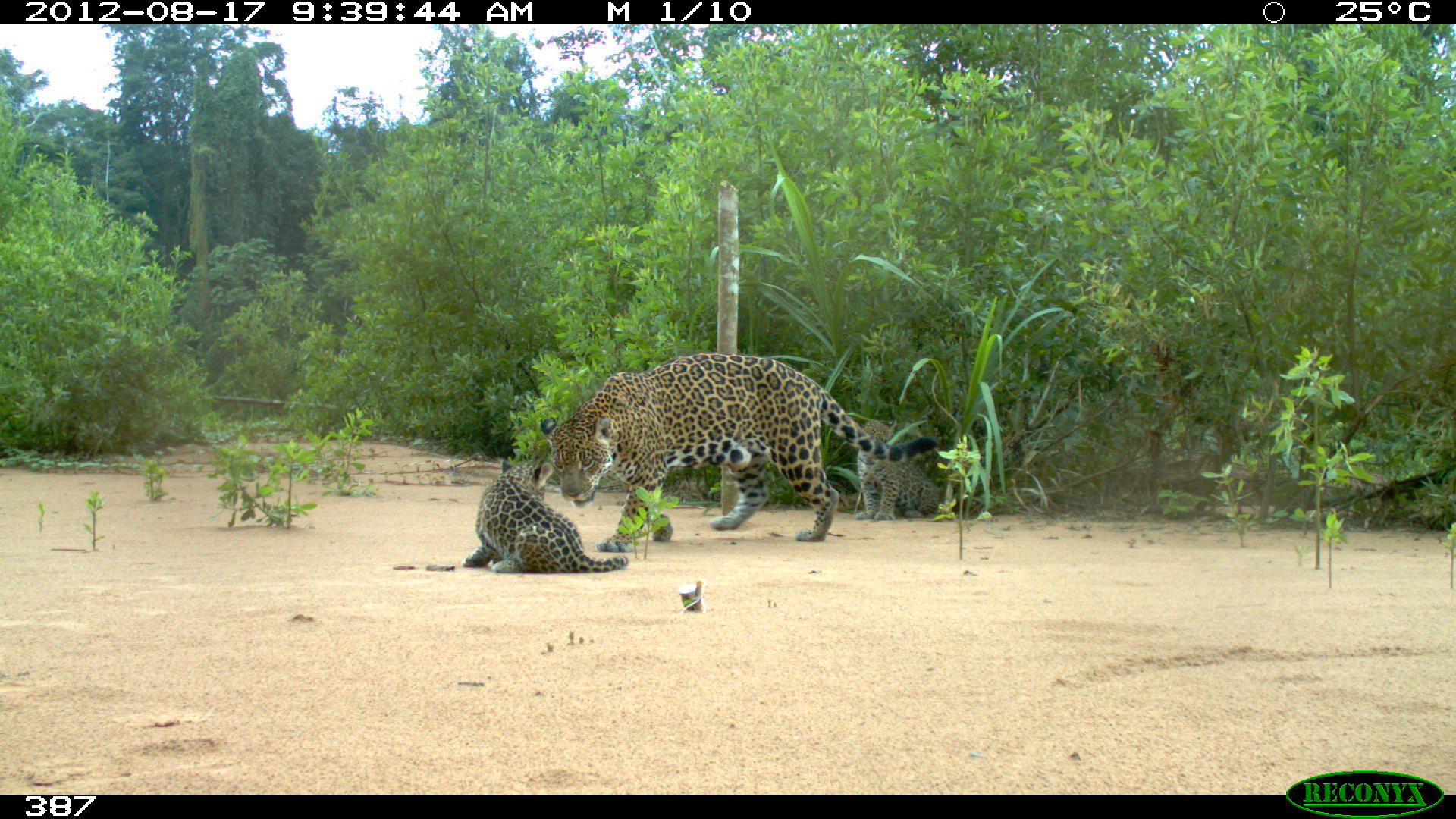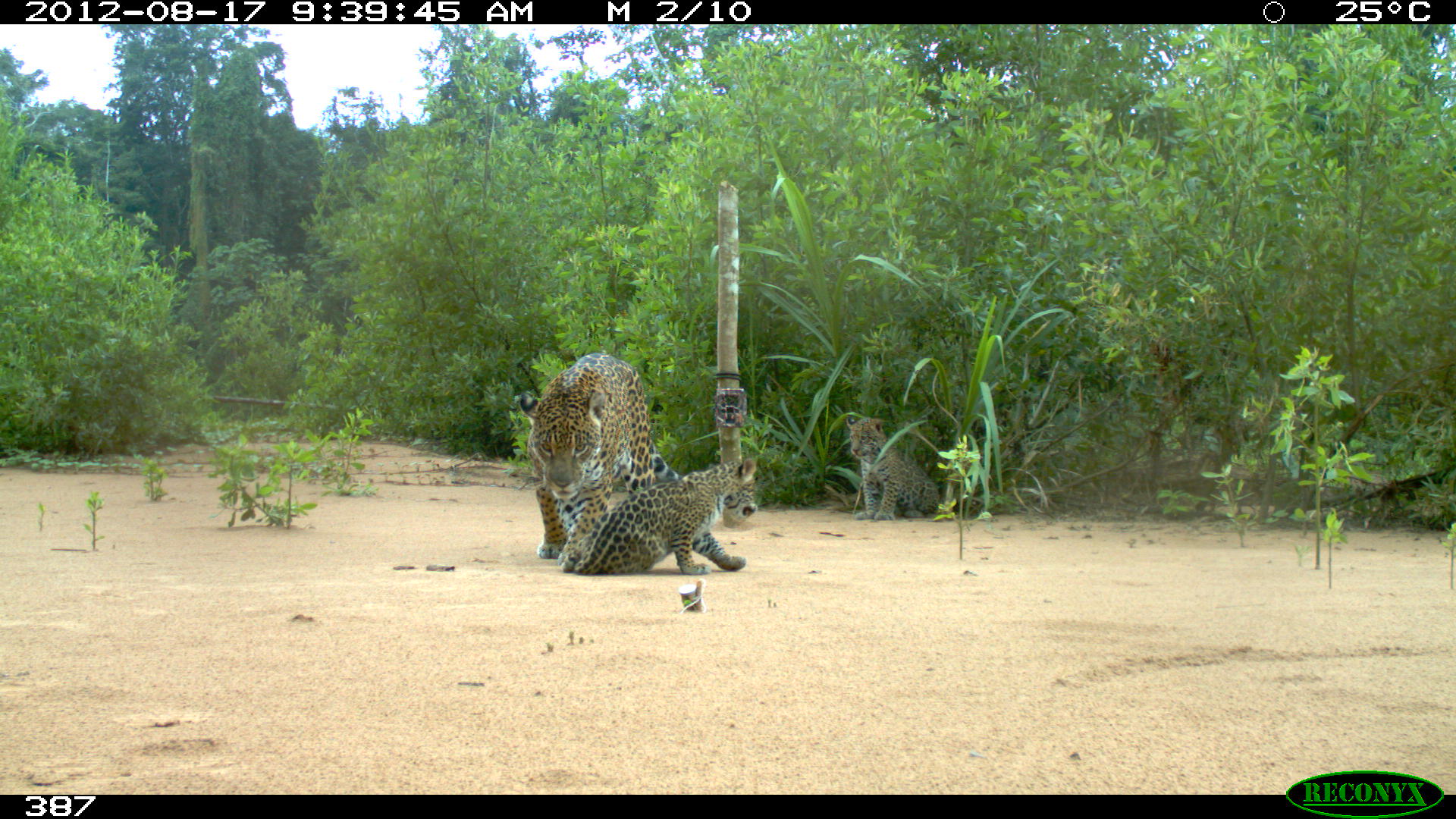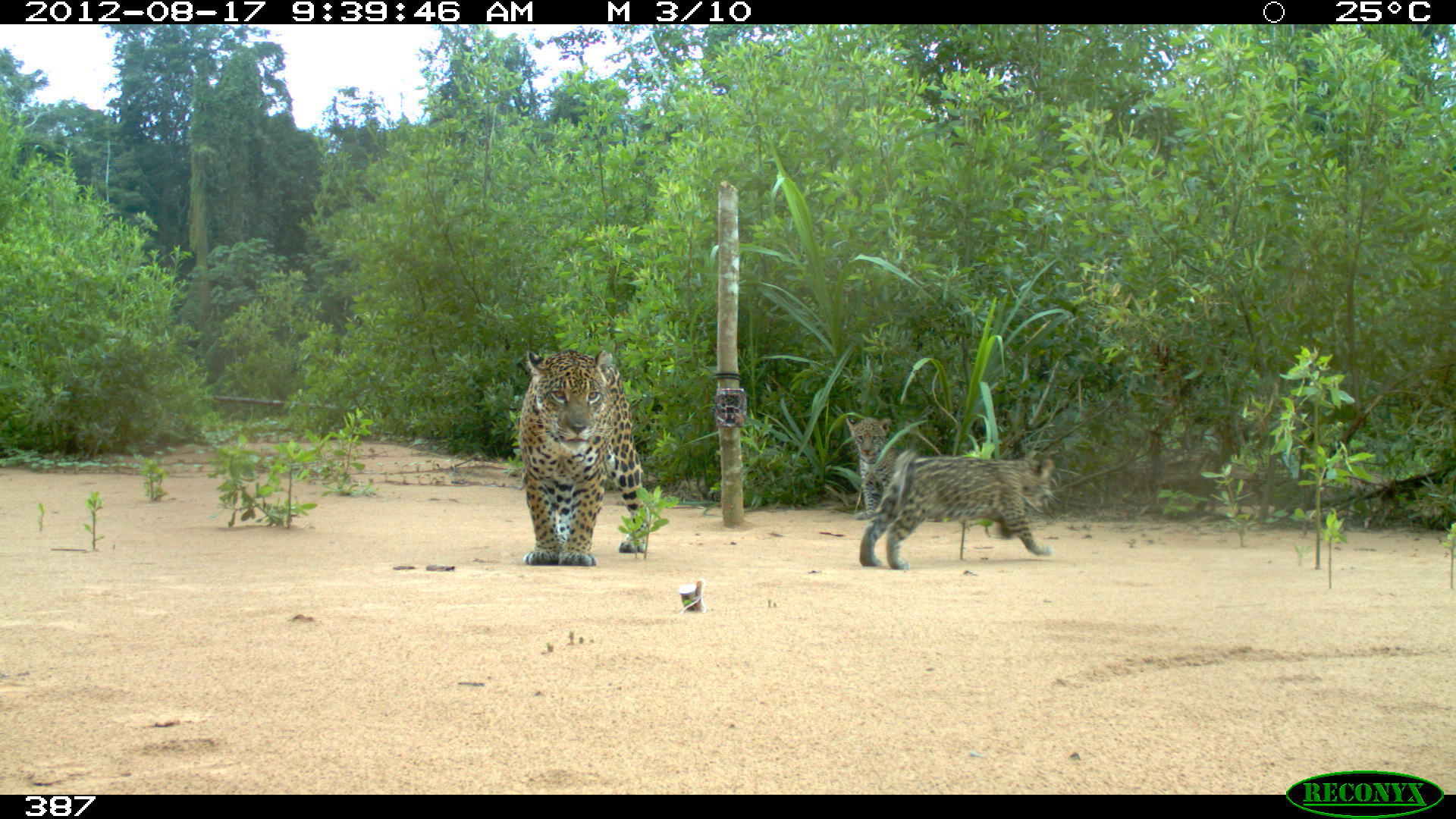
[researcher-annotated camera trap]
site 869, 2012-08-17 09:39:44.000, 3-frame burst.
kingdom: Animalia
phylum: Chordata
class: Mammalia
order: Carnivora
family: Felidae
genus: Panthera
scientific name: Panthera onca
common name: jaguar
Panthera onca (jaguar).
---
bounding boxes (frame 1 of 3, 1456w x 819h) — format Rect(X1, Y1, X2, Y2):
panthera onca: Rect(538, 350, 938, 552); Rect(460, 454, 629, 574); Rect(854, 418, 941, 520)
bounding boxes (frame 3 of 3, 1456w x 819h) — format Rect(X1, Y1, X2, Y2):
panthera onca: Rect(516, 348, 650, 566); Rect(858, 446, 1062, 570); Rect(845, 413, 899, 521)